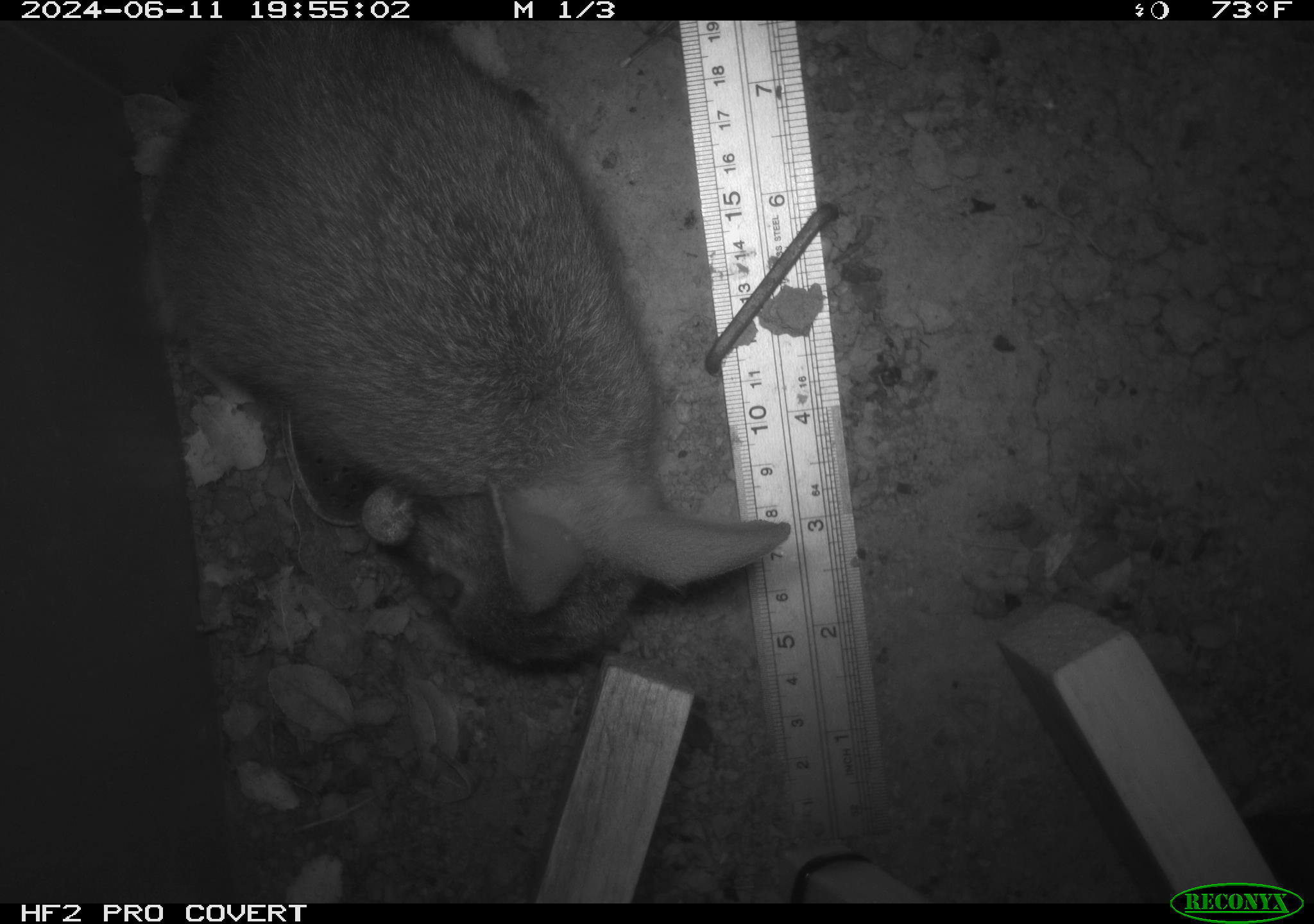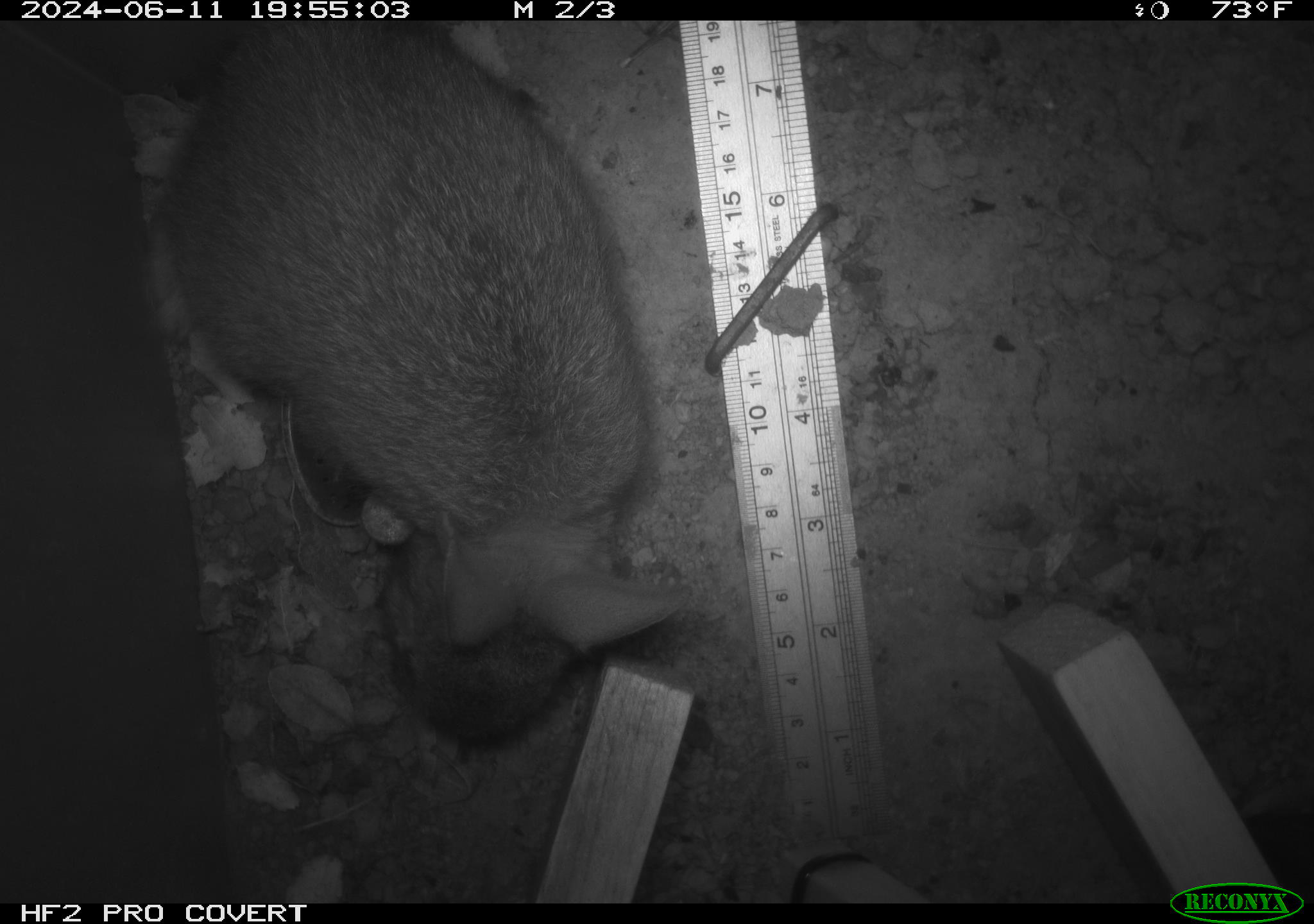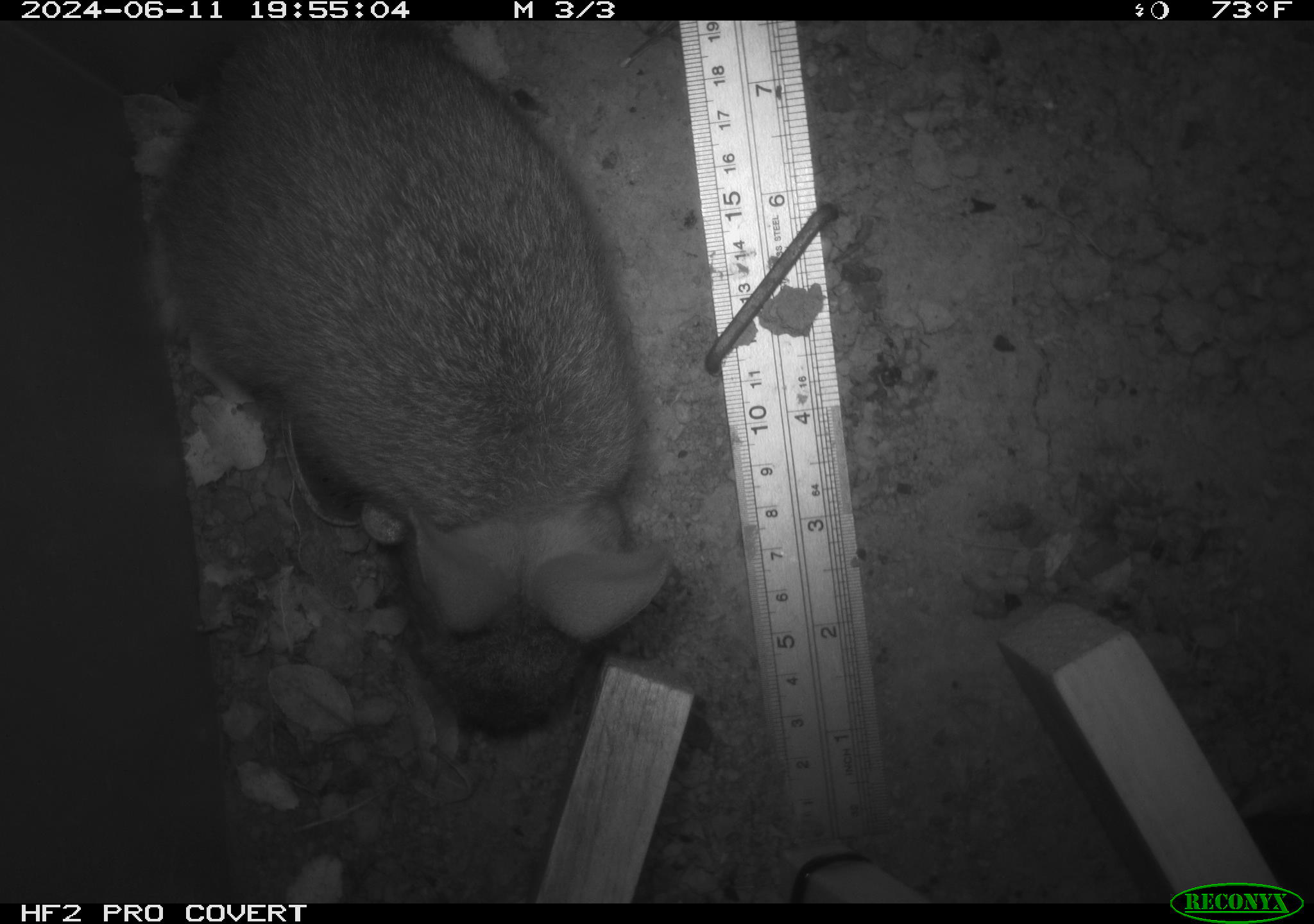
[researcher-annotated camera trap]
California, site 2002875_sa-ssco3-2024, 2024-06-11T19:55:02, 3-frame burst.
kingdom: Animalia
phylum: Chordata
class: Mammalia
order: Lagomorpha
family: Leporidae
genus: Sylvilagus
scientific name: Sylvilagus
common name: cottontail rabbits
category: sylvilagus species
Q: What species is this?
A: Sylvilagus species (cottontail rabbits) (Sylvilagus).